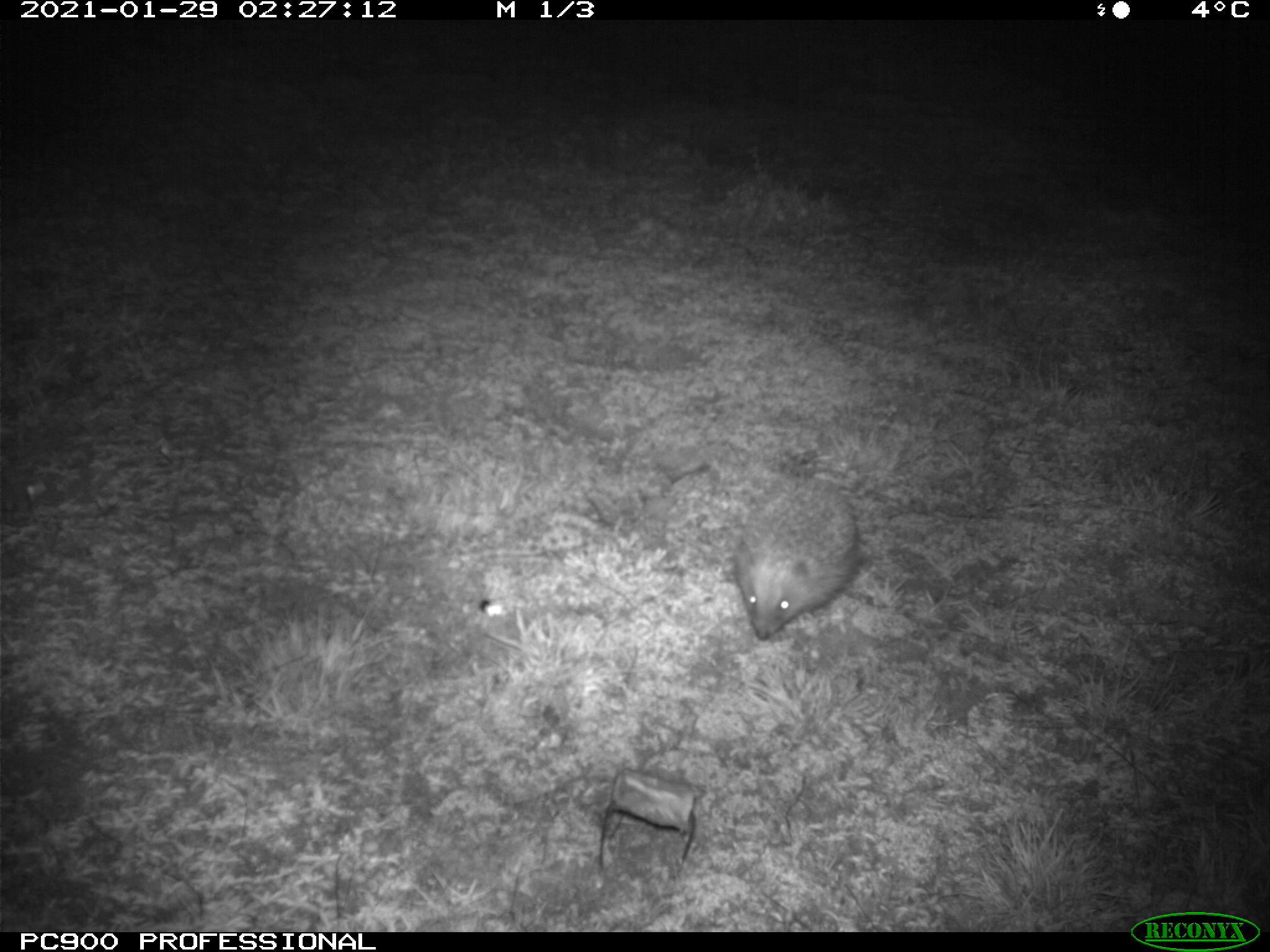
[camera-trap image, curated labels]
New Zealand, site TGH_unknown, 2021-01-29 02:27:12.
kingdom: Animalia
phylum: Chordata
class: Mammalia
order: Eulipotyphla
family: Erinaceidae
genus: Erinaceus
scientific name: Erinaceus europaeus europaeus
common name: european hedgehog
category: hedgehog